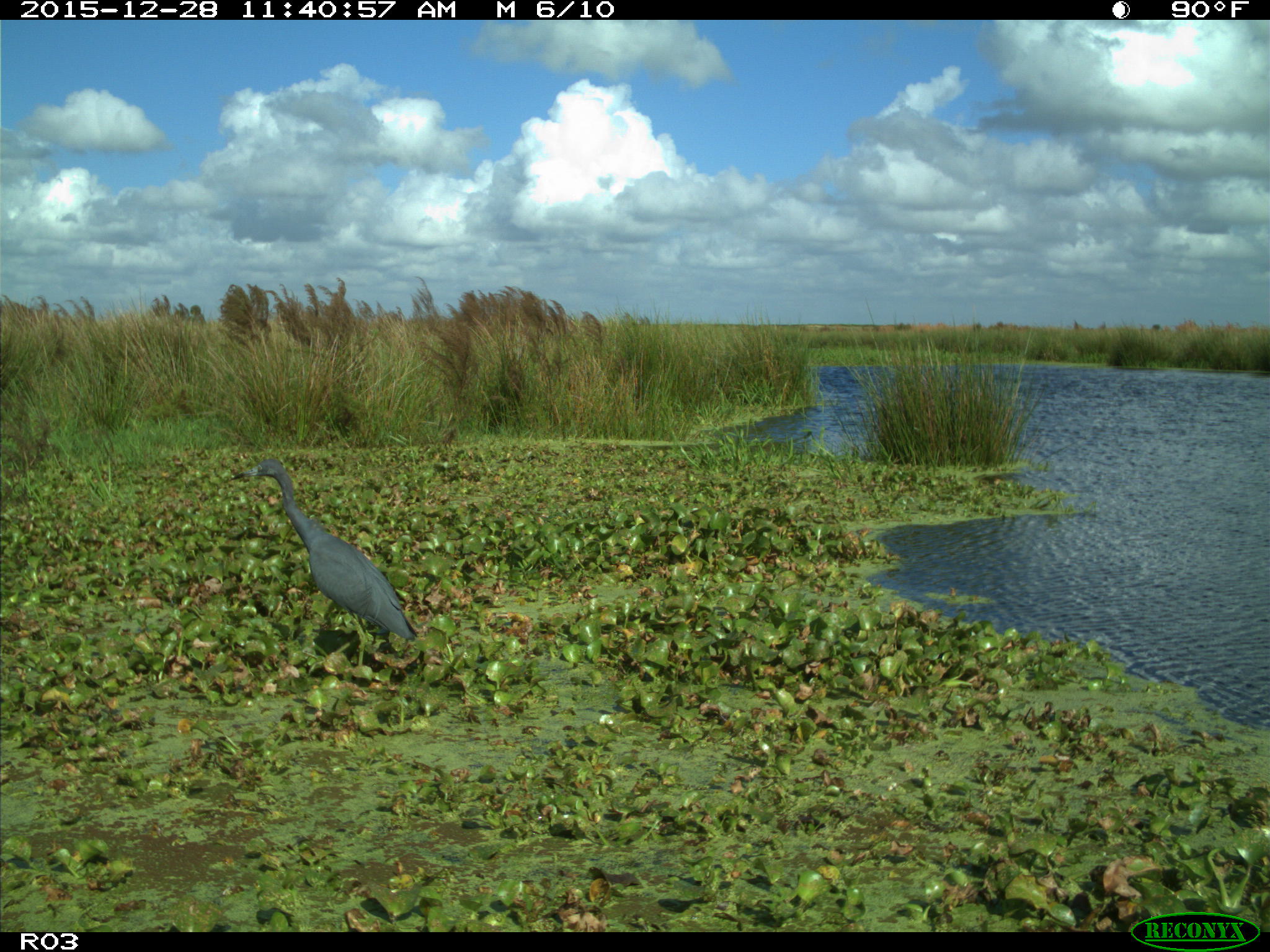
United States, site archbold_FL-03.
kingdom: Animalia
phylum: Chordata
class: Aves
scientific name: Aves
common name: birds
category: unidentified bird